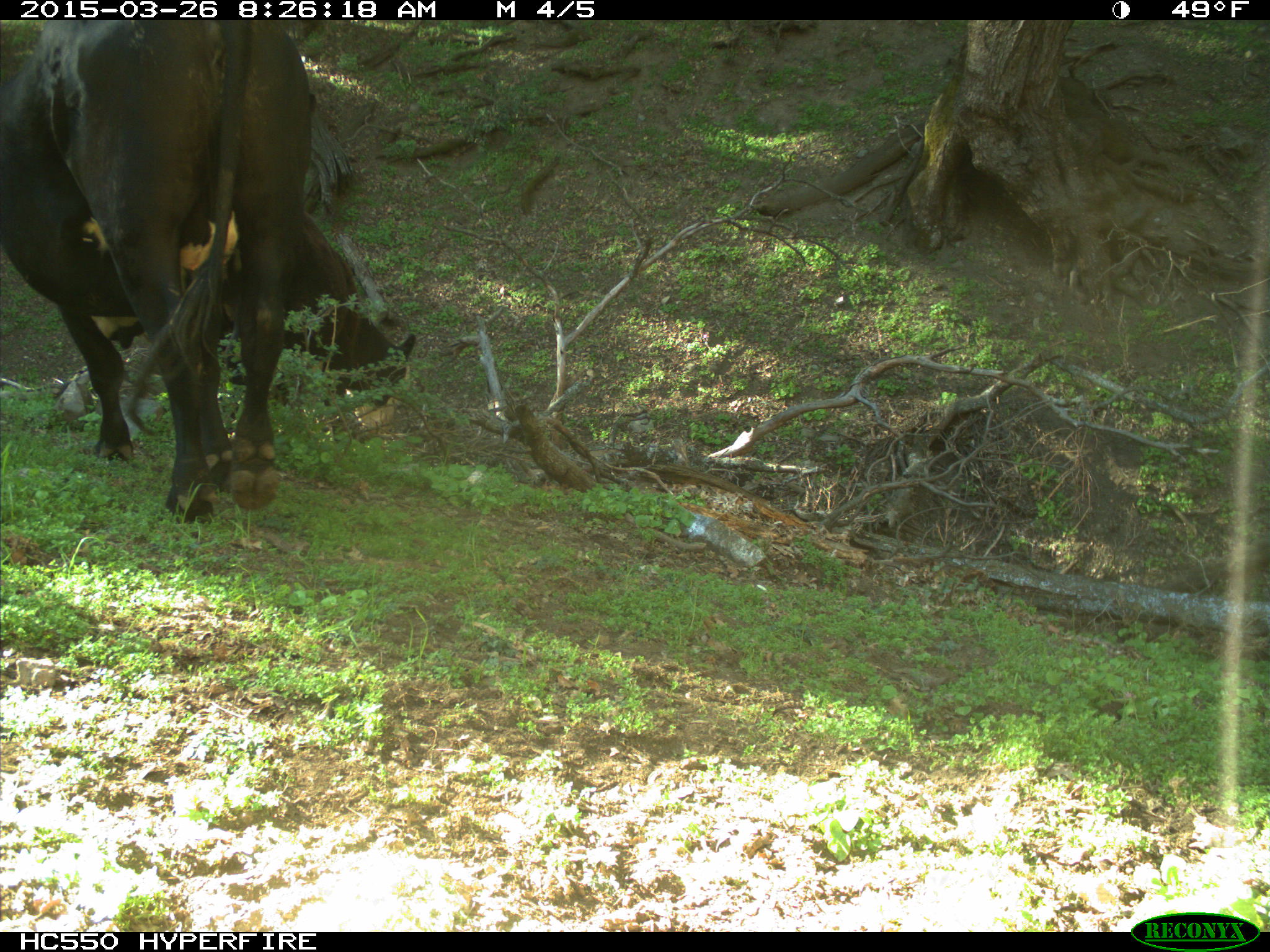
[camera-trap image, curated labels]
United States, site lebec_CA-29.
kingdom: Animalia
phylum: Chordata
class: Mammalia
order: Artiodactyla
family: Bovidae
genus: Bos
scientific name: Bos taurus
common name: domestic cow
Bos taurus (domestic cow).